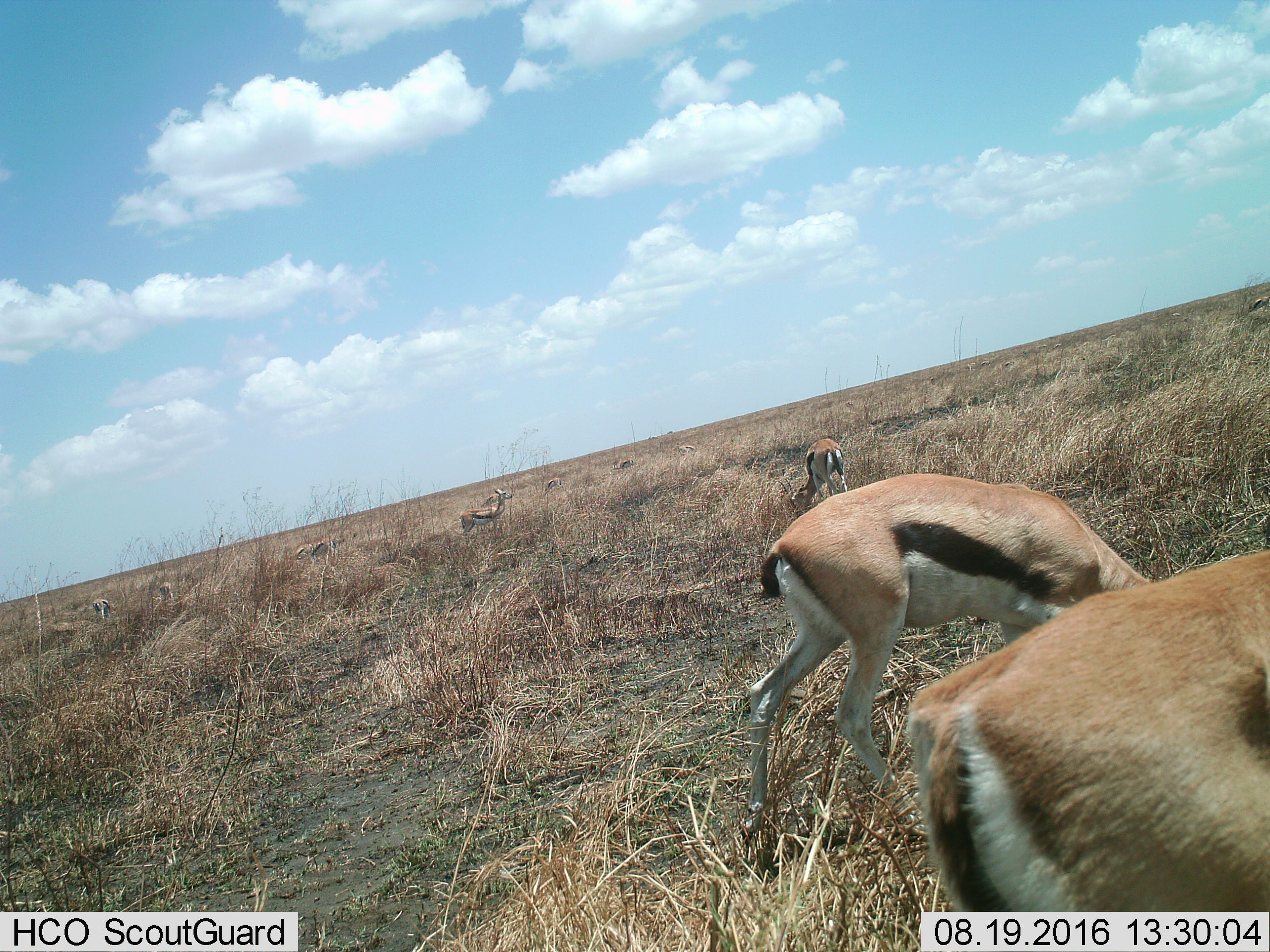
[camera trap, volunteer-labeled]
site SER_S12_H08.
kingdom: Animalia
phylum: Chordata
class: Mammalia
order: Artiodactyla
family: Bovidae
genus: Eudorcas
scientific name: Eudorcas thomsonii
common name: thomson's gazelle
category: gazellethomsons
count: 11-50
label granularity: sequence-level